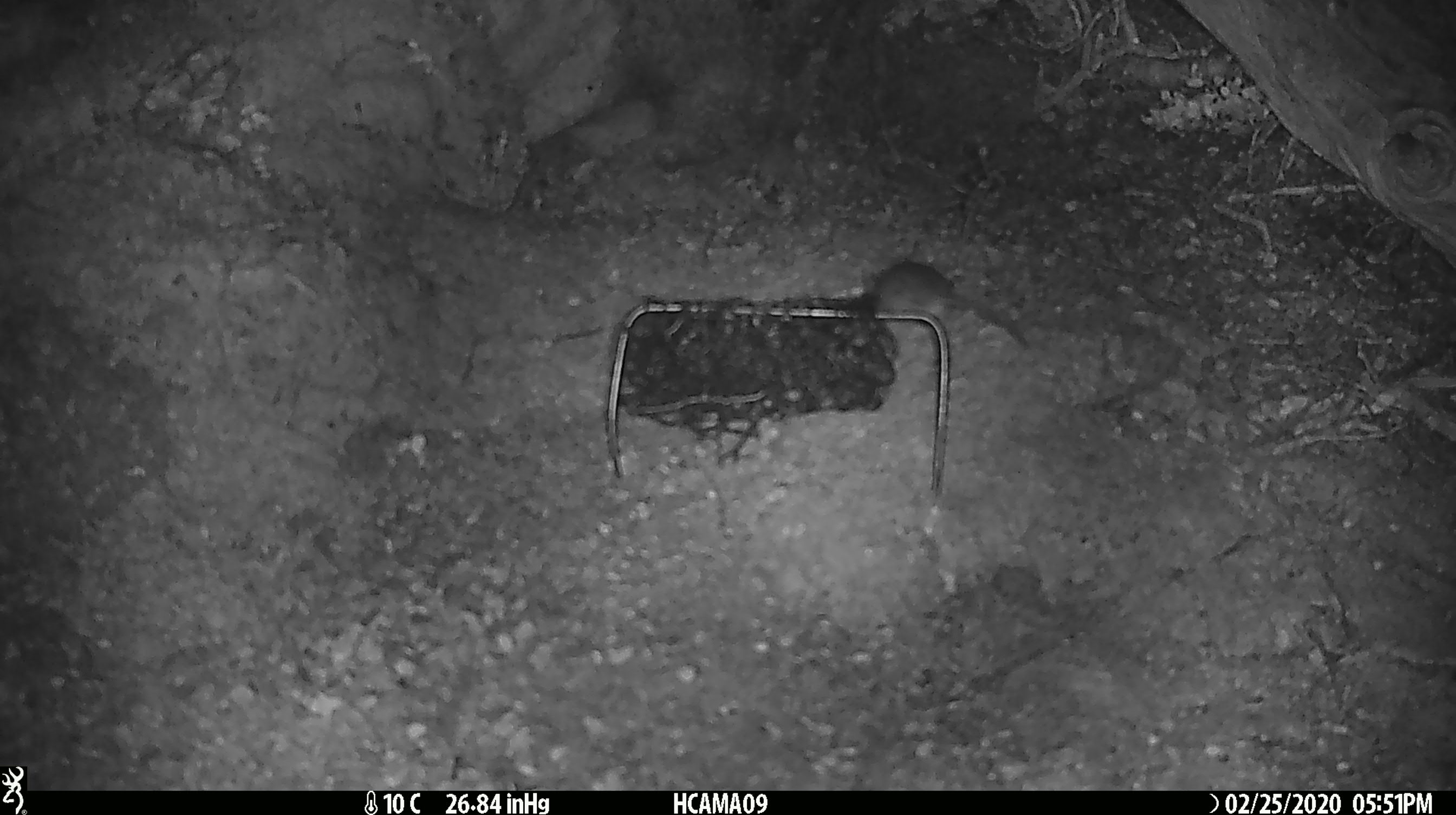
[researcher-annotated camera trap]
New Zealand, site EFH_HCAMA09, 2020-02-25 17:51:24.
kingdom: Animalia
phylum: Chordata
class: Mammalia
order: Rodentia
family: Muridae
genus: Mus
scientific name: Mus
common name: mouse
Mouse (Mus).